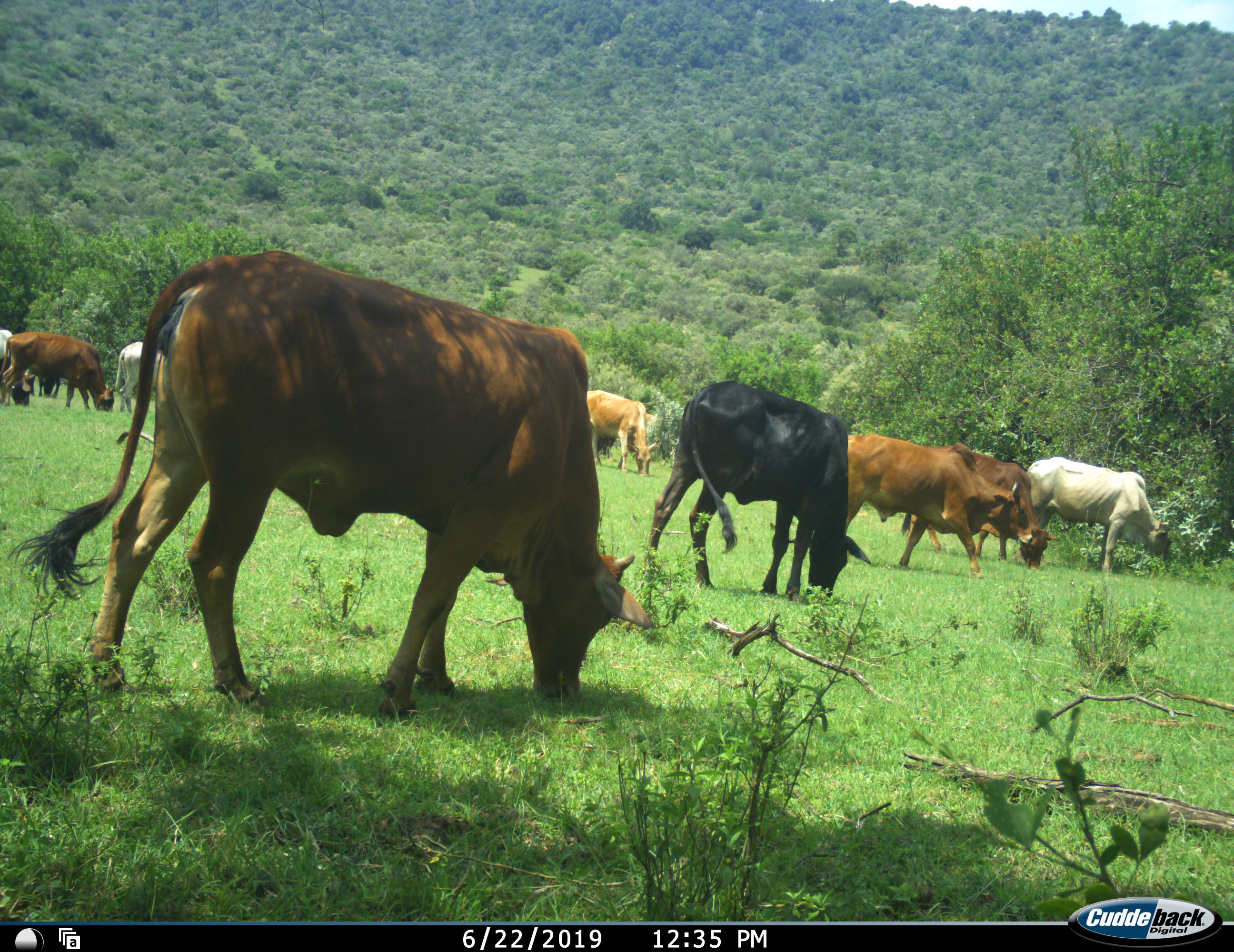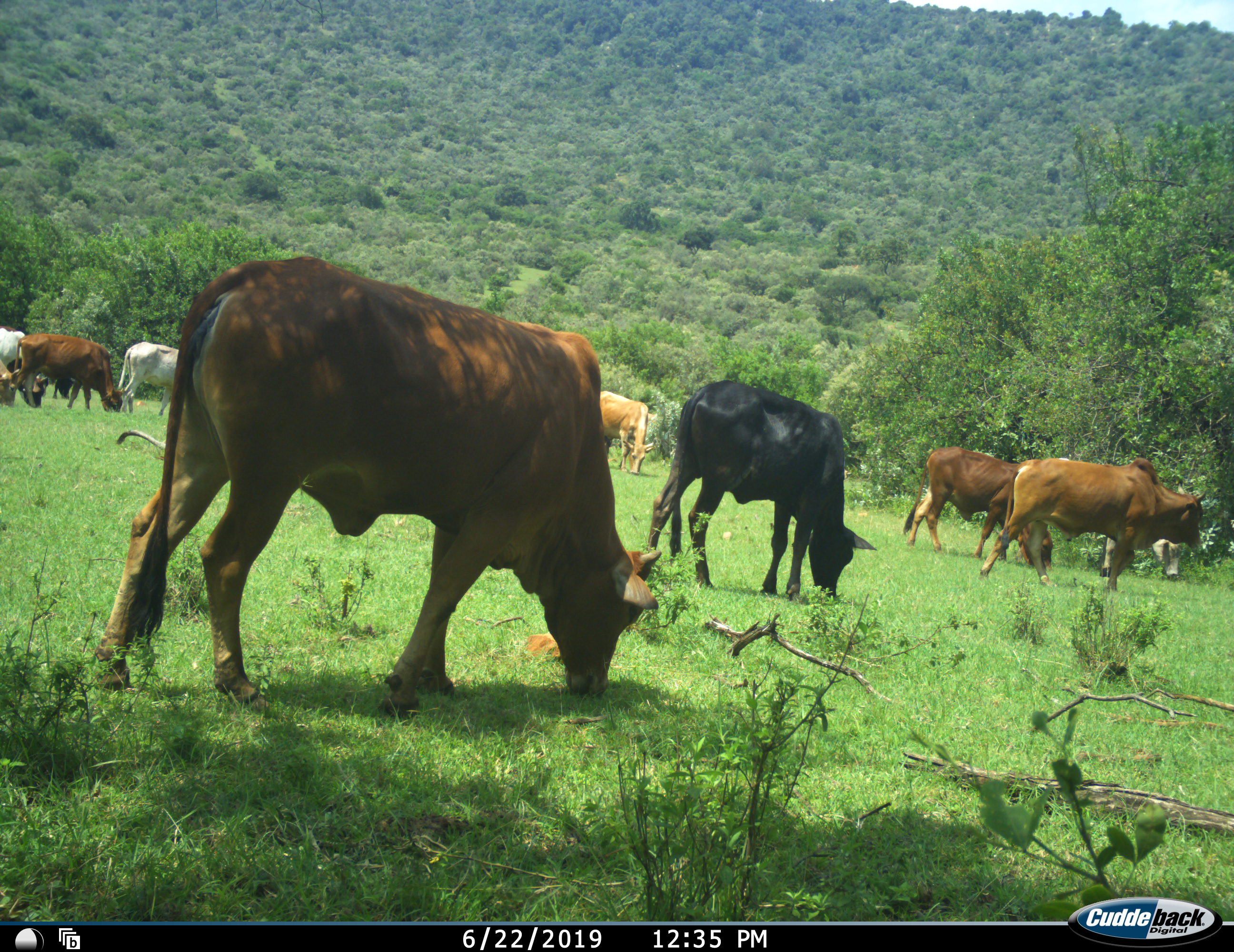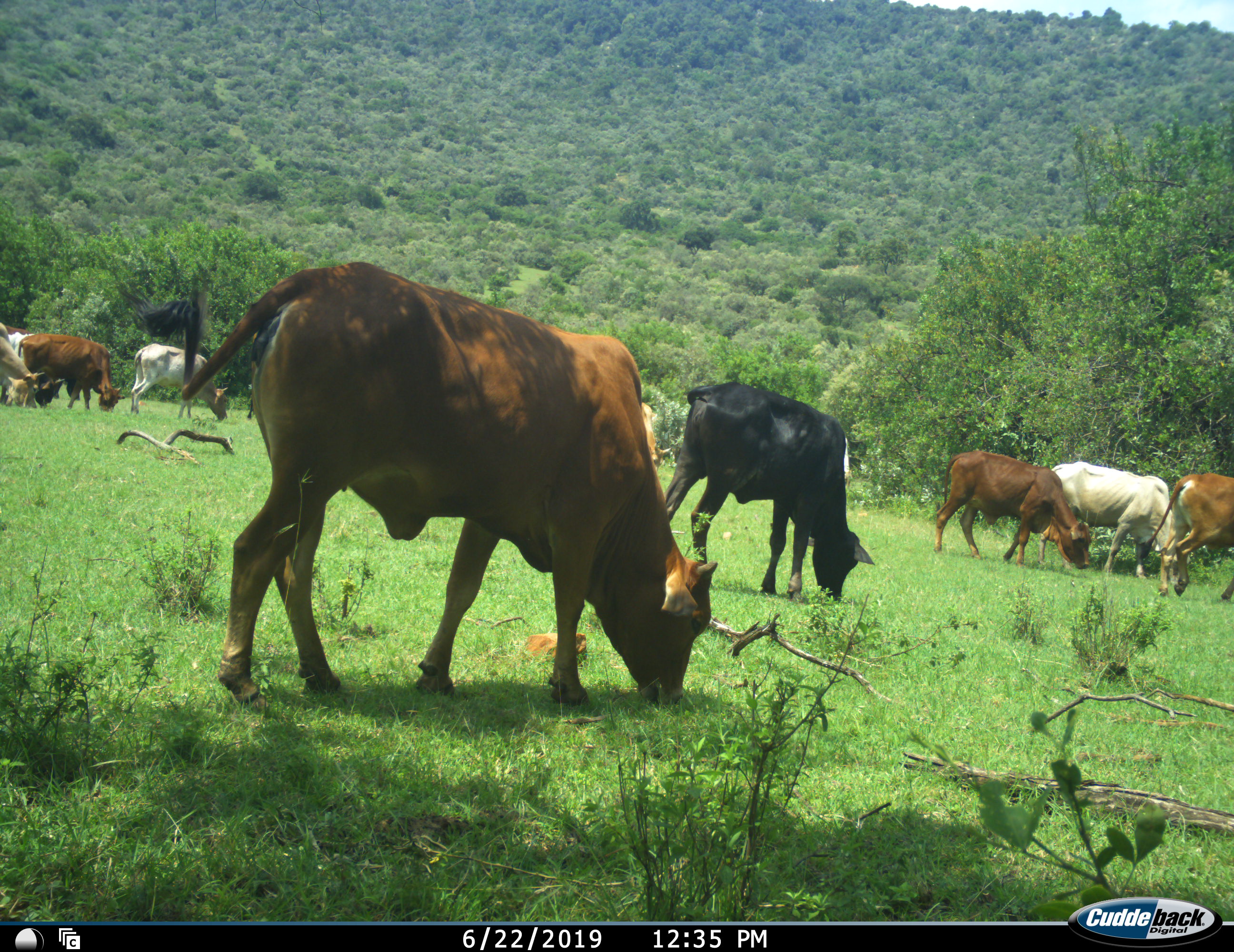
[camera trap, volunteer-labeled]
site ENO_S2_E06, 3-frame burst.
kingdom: Animalia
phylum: Chordata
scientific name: Vertebrata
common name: domestic animal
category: domesticanimal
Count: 11-50.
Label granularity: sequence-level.